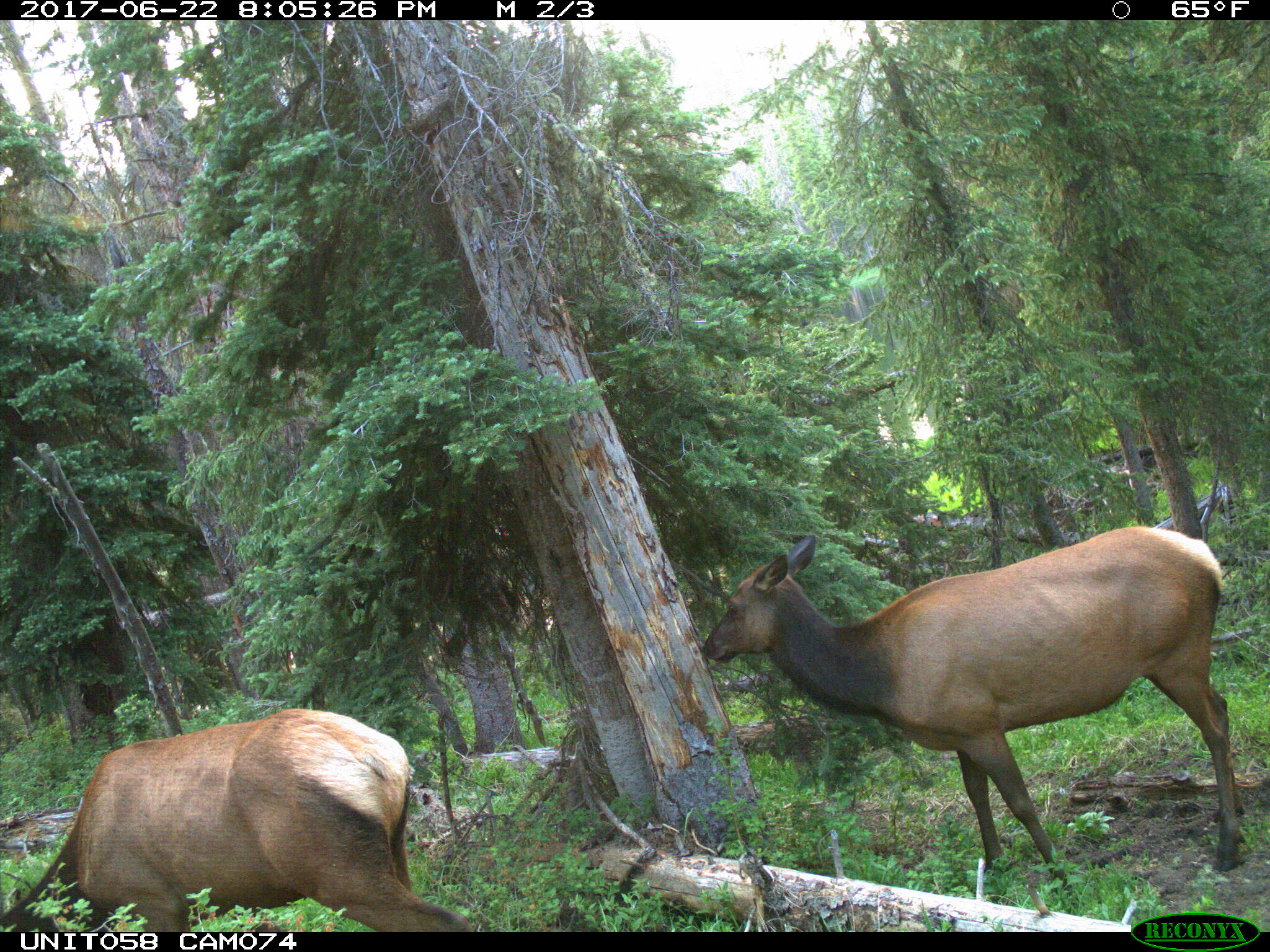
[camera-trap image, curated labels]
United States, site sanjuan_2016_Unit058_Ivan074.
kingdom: Animalia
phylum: Chordata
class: Mammalia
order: Artiodactyla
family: Cervidae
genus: Cervus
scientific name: Cervus elaphus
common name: red deer